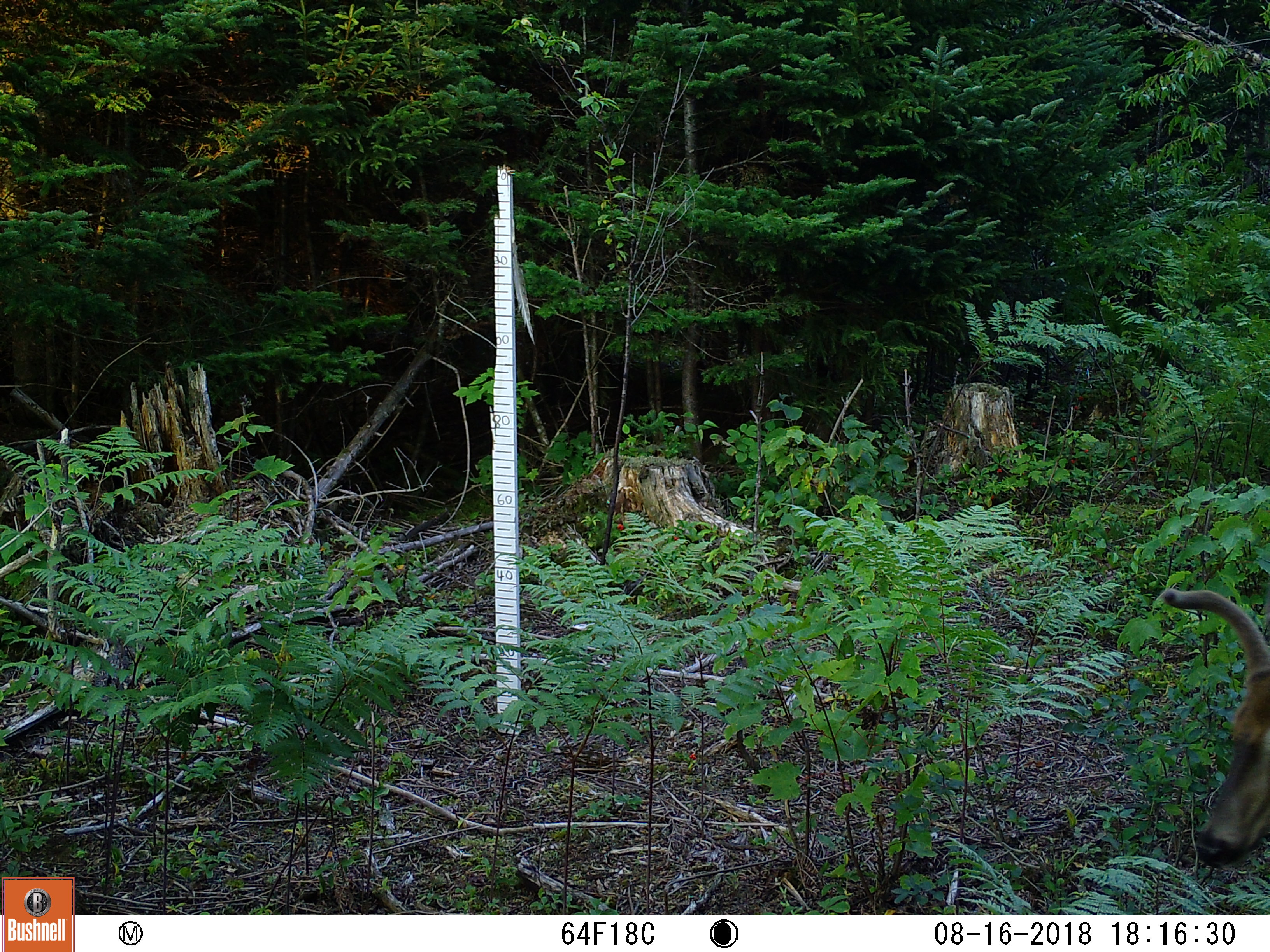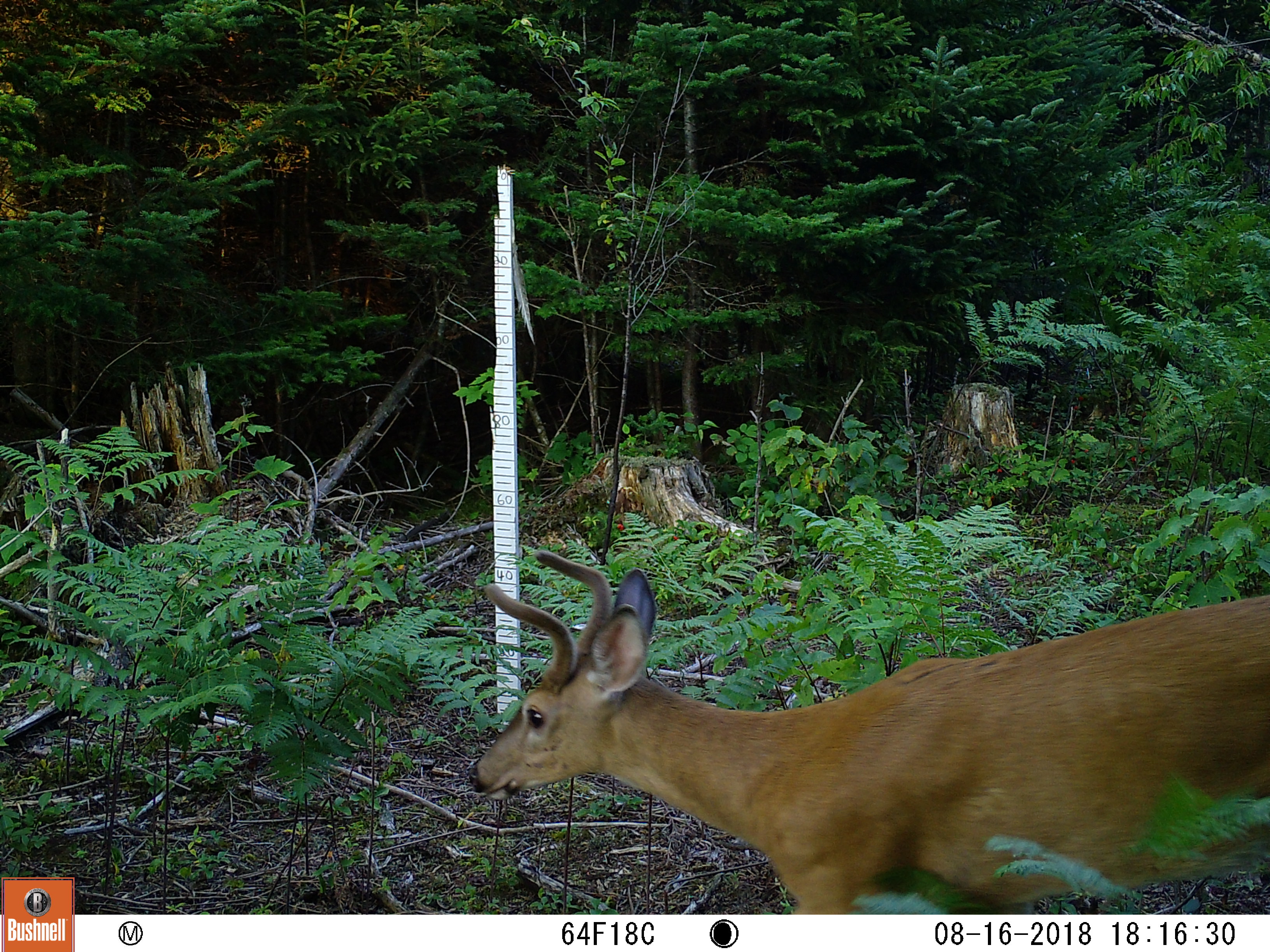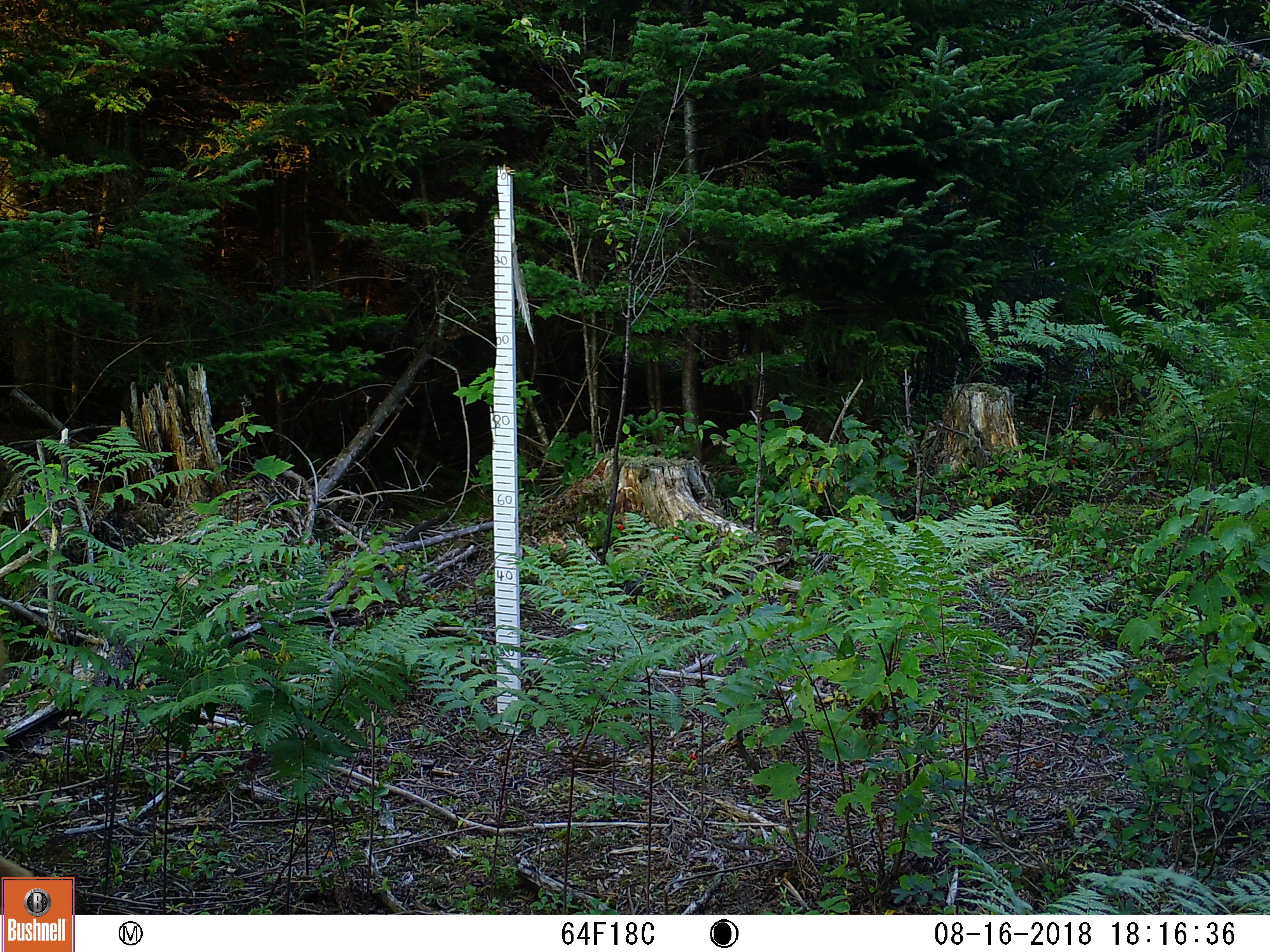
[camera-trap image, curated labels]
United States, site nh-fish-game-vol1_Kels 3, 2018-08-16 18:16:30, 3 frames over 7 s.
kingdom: Animalia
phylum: Chordata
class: Mammalia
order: Artiodactyla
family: Cervidae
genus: Odocoileus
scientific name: Odocoileus virginianus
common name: white-tailed deer